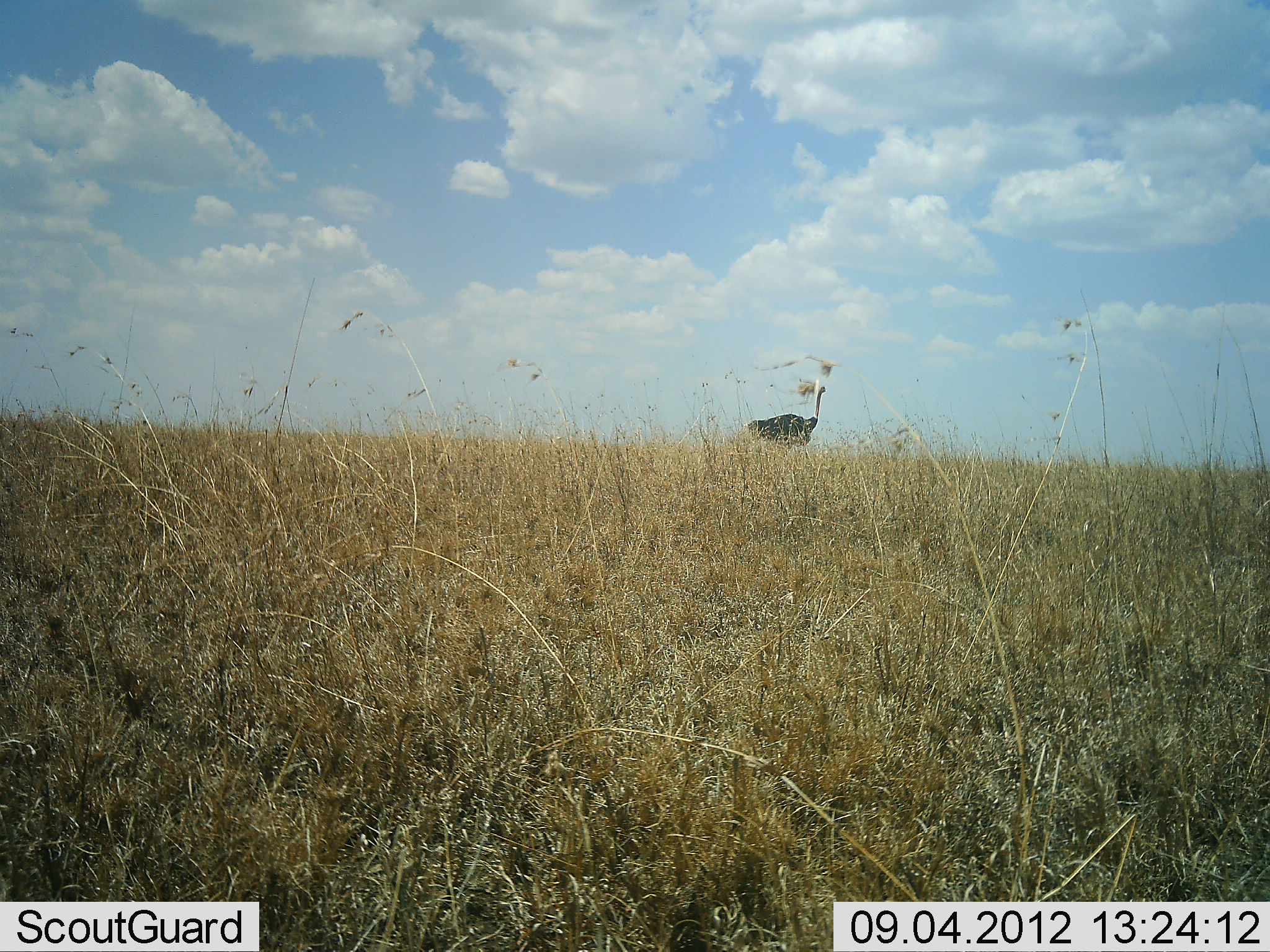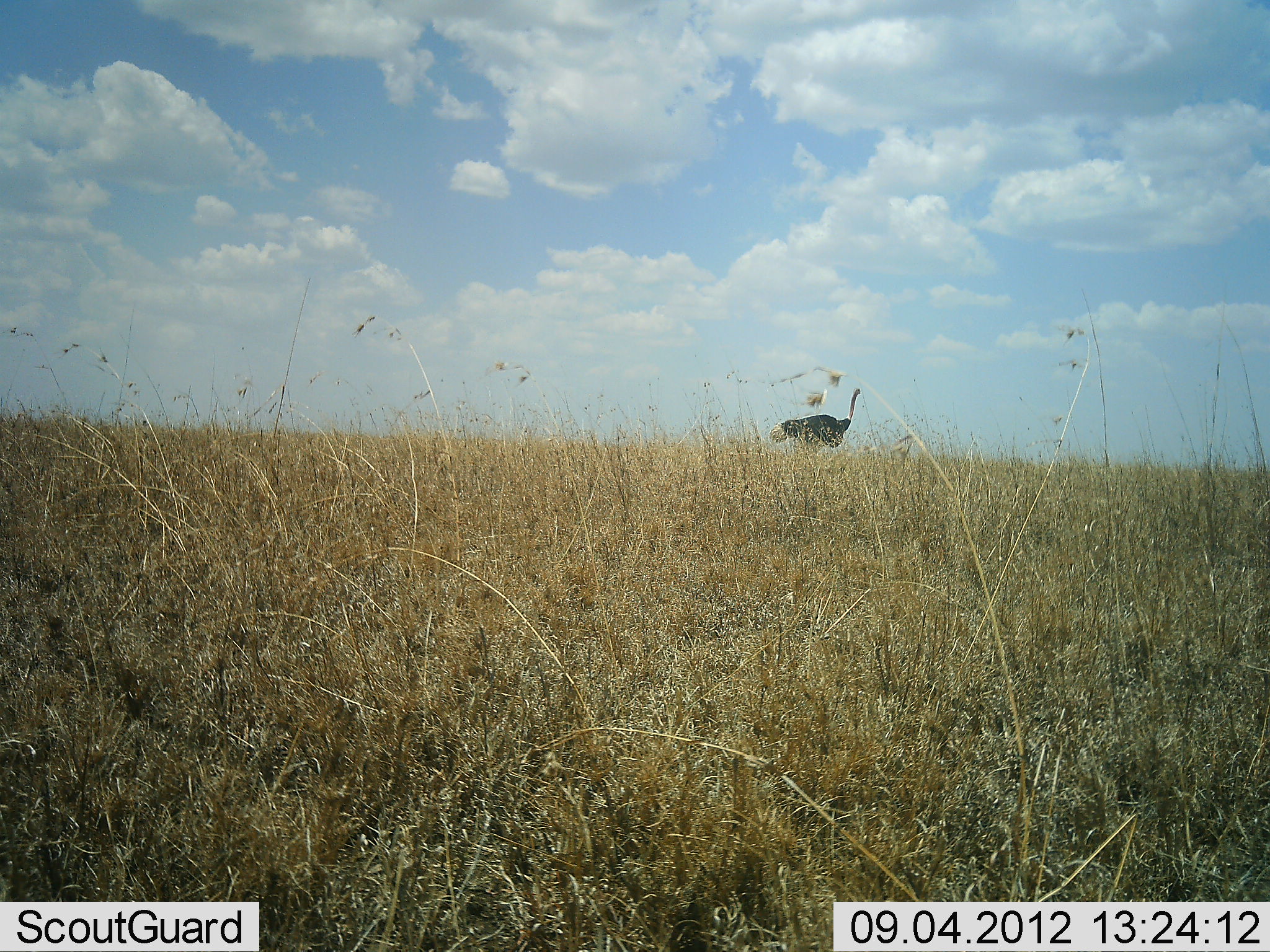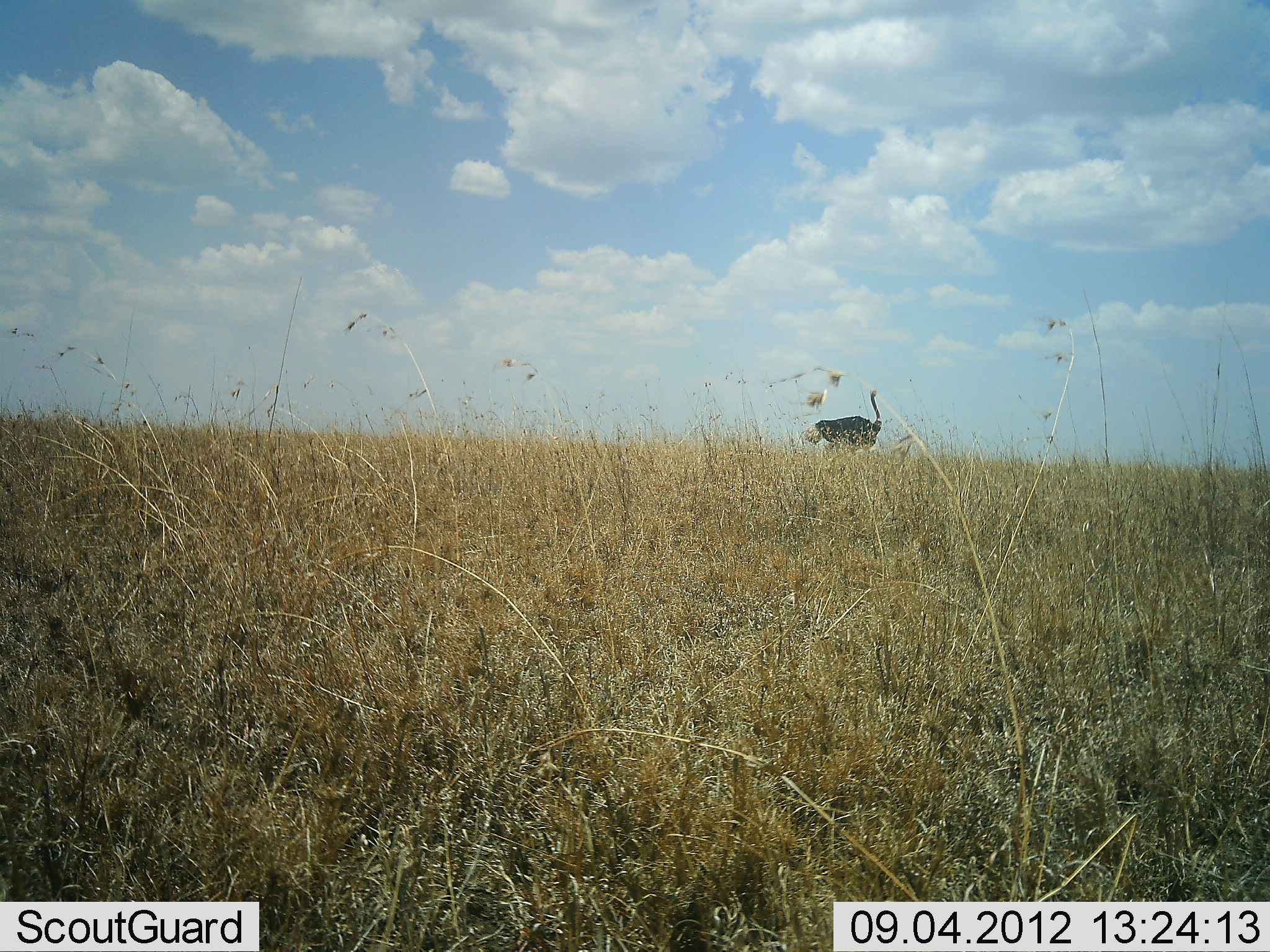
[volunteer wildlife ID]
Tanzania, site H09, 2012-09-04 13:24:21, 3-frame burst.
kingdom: Animalia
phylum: Chordata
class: Aves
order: Struthioniformes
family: Struthionidae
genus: Struthio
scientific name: Struthio camelus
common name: ostrich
Ostrich (Struthio camelus), count 1. Behavior (volunteer vote fractions): standing 9%, resting 0%, moving 91%, interacting 0%. Young present (vote fraction): 0%. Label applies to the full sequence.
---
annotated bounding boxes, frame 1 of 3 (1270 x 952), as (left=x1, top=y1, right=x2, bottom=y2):
animal: (left=746, top=385, right=828, bottom=454)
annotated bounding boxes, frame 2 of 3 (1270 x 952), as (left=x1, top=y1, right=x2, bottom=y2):
animal: (left=768, top=386, right=863, bottom=460)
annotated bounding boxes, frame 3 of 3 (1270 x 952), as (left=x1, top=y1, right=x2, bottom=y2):
animal: (left=802, top=388, right=883, bottom=462)